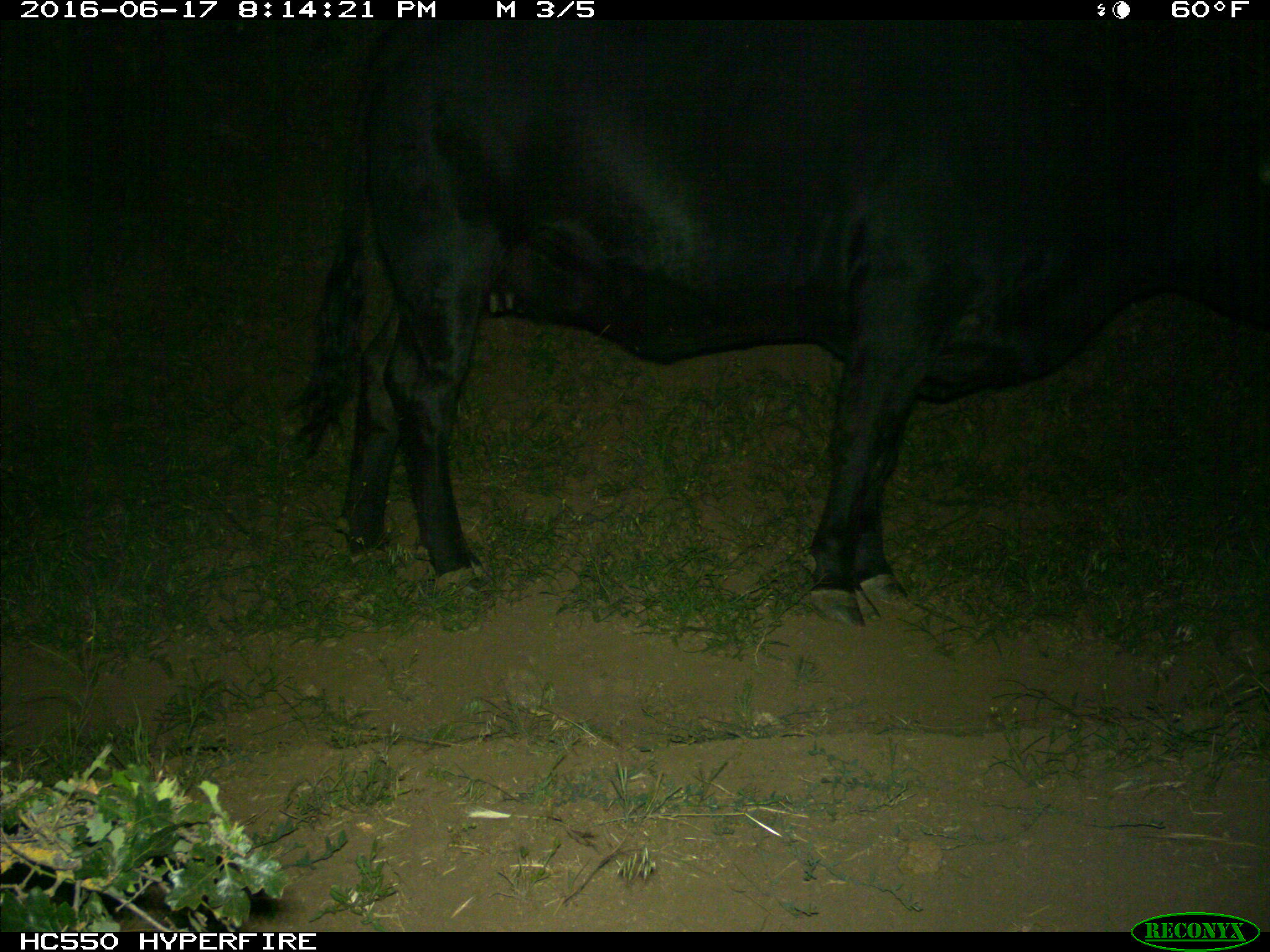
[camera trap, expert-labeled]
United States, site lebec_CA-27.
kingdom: Animalia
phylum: Chordata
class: Mammalia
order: Artiodactyla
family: Bovidae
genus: Bos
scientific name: Bos taurus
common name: domestic cow